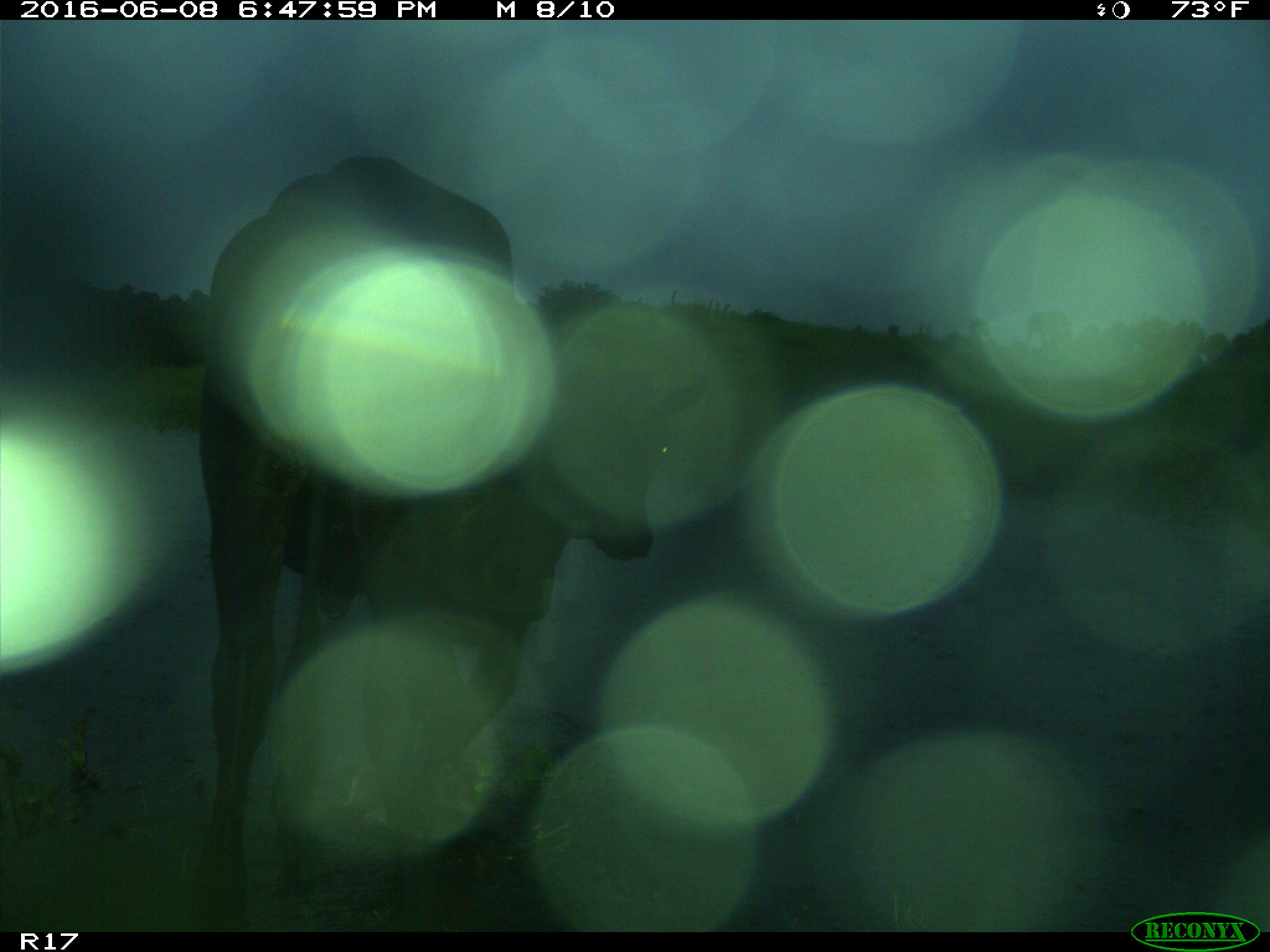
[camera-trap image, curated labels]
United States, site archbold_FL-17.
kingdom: Animalia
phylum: Chordata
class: Mammalia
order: Artiodactyla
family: Bovidae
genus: Bos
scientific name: Bos taurus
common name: domestic cow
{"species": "Bos taurus (domestic cow)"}